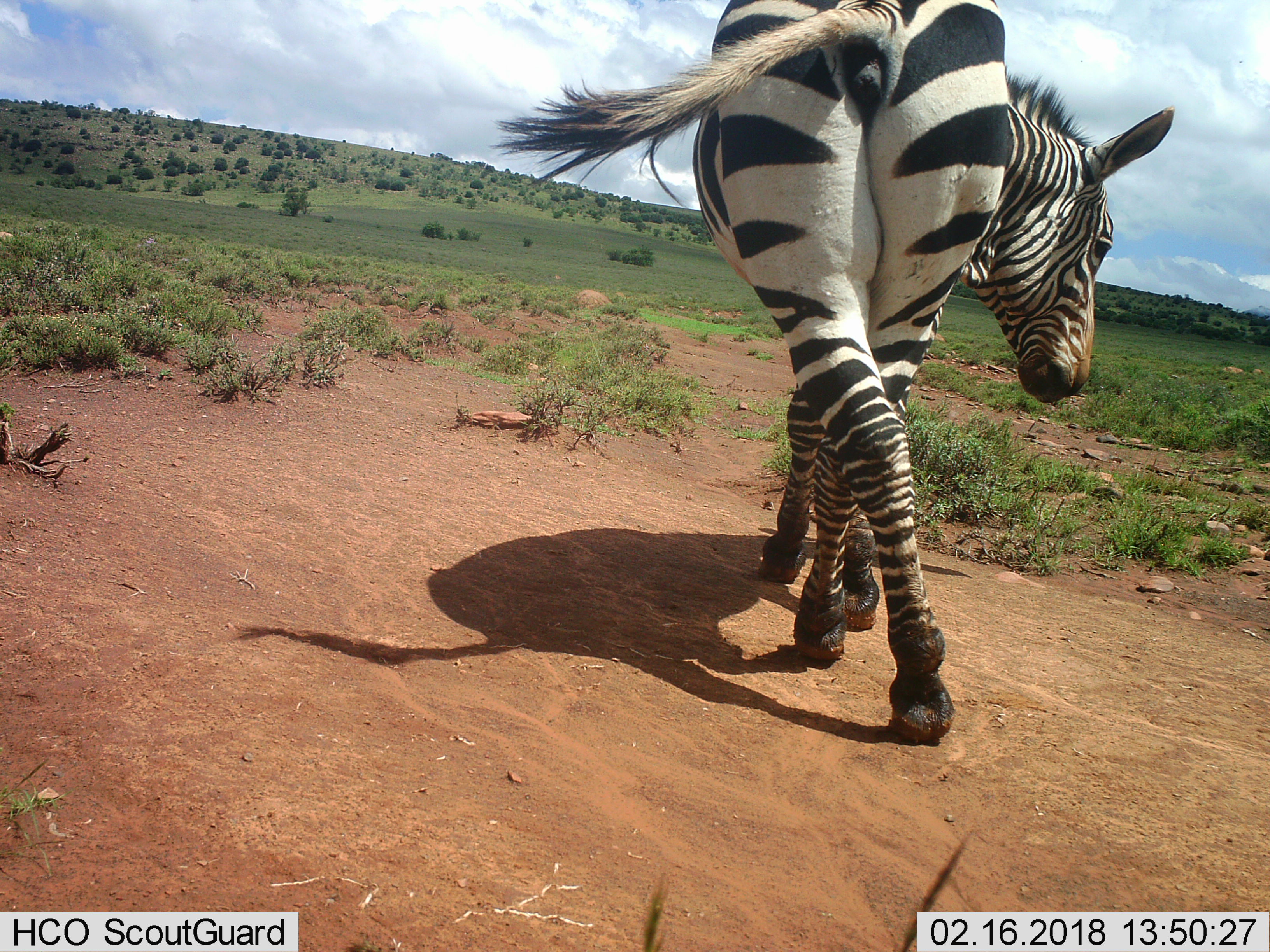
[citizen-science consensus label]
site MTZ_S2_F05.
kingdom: Animalia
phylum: Chordata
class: Mammalia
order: Perissodactyla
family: Equidae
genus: Equus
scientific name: Equus zebra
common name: mountain zebra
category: zebramountain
Zebramountain (mountain zebra) (Equus zebra), count 1. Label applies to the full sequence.